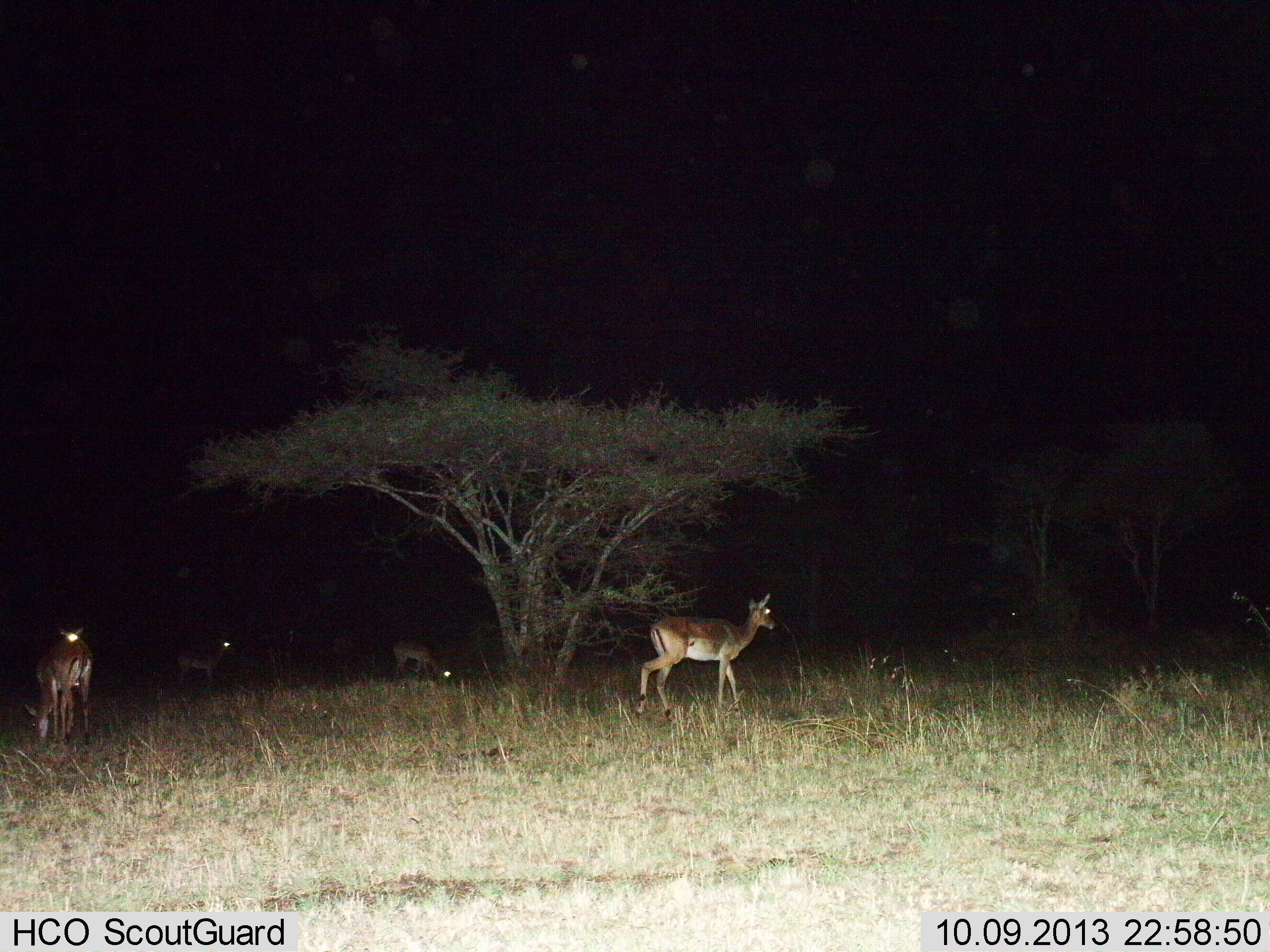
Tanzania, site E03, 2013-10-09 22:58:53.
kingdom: Animalia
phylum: Chordata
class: Mammalia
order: Artiodactyla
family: Bovidae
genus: Nanger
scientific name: Nanger granti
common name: grant's gazelle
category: gazellegrants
Gazellegrants (grant's gazelle) (Nanger granti), count 4. Behavior (volunteer vote fractions): standing 72%, resting 11%, moving 11%, interacting 6%. Young present (vote fraction): 6%. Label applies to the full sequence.